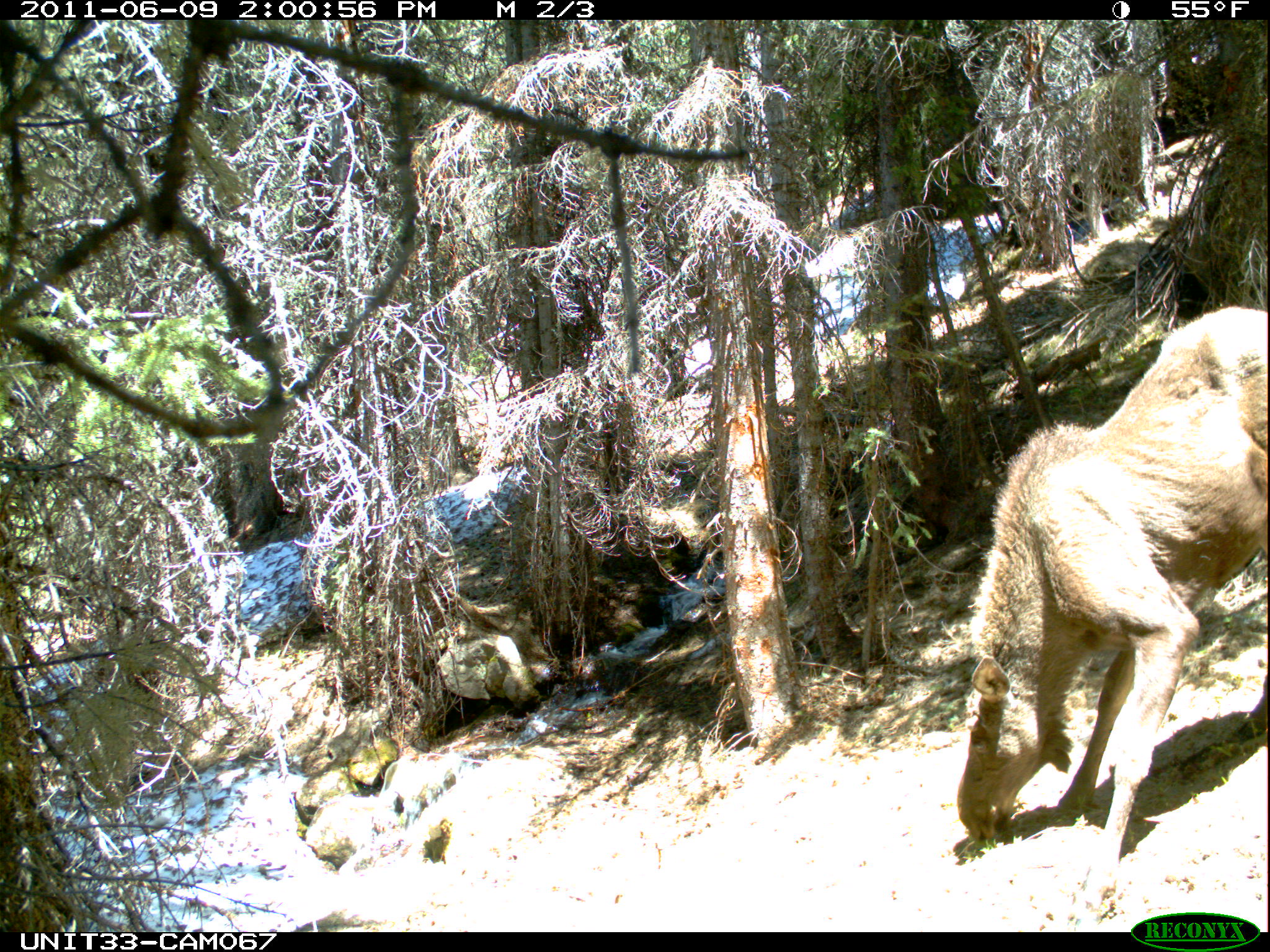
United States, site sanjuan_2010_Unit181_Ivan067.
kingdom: Animalia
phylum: Chordata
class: Mammalia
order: Artiodactyla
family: Cervidae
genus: Alces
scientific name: Alces alces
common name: moose